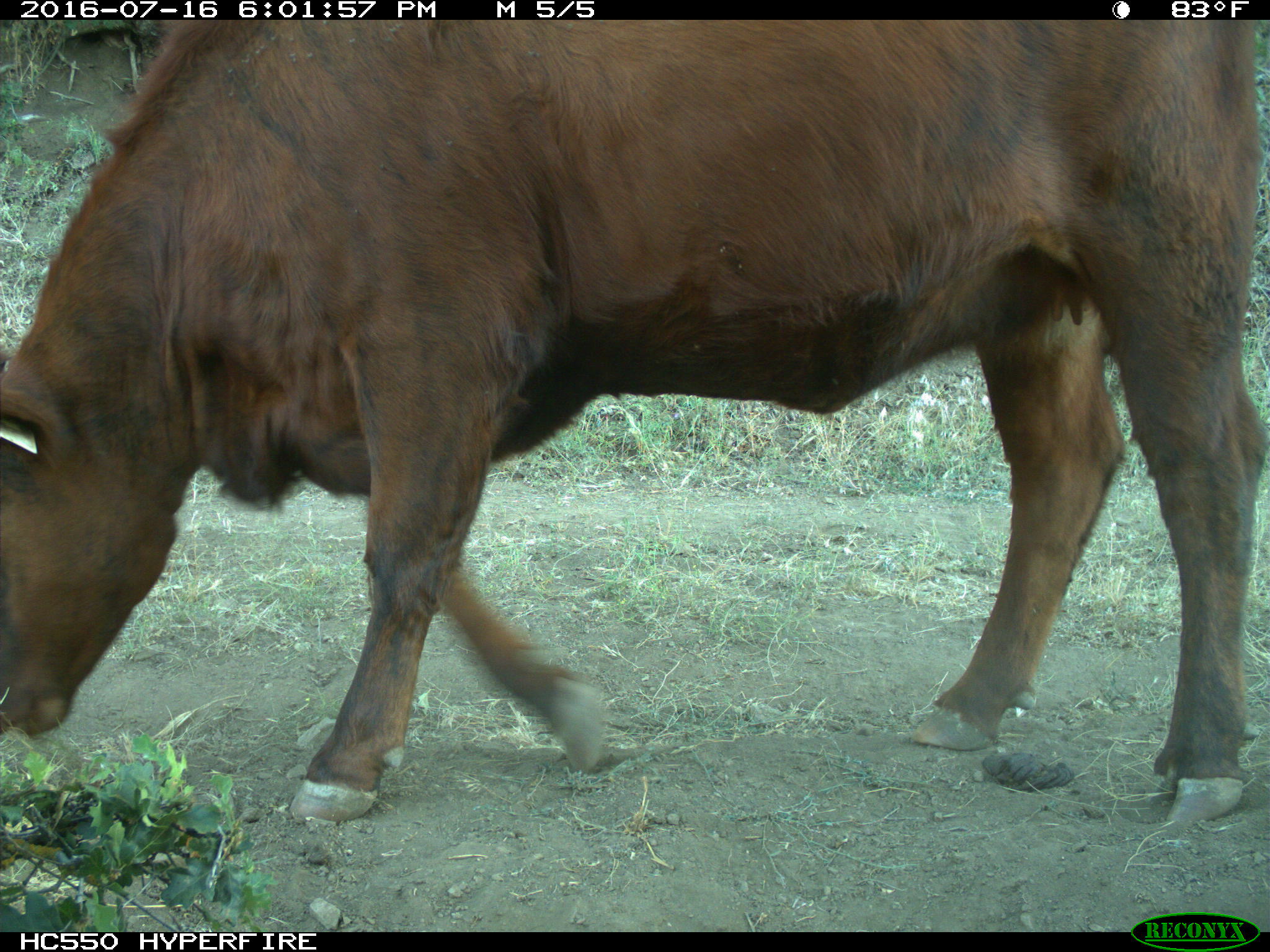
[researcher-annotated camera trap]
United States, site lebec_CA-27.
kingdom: Animalia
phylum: Chordata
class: Mammalia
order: Artiodactyla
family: Bovidae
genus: Bos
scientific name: Bos taurus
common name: domestic cow